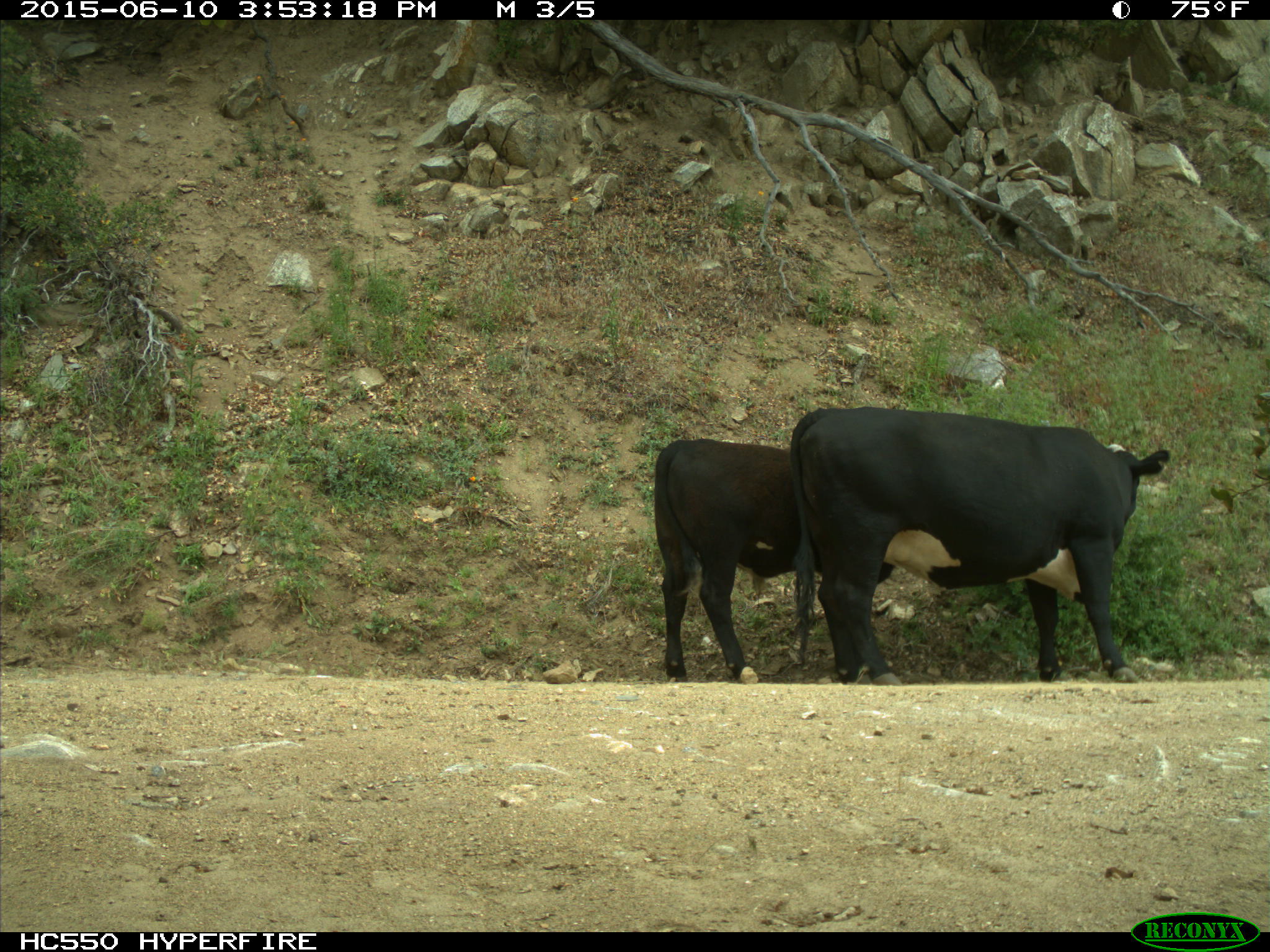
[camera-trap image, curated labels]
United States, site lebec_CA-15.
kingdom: Animalia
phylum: Chordata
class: Mammalia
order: Artiodactyla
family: Bovidae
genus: Bos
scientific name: Bos taurus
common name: domestic cow